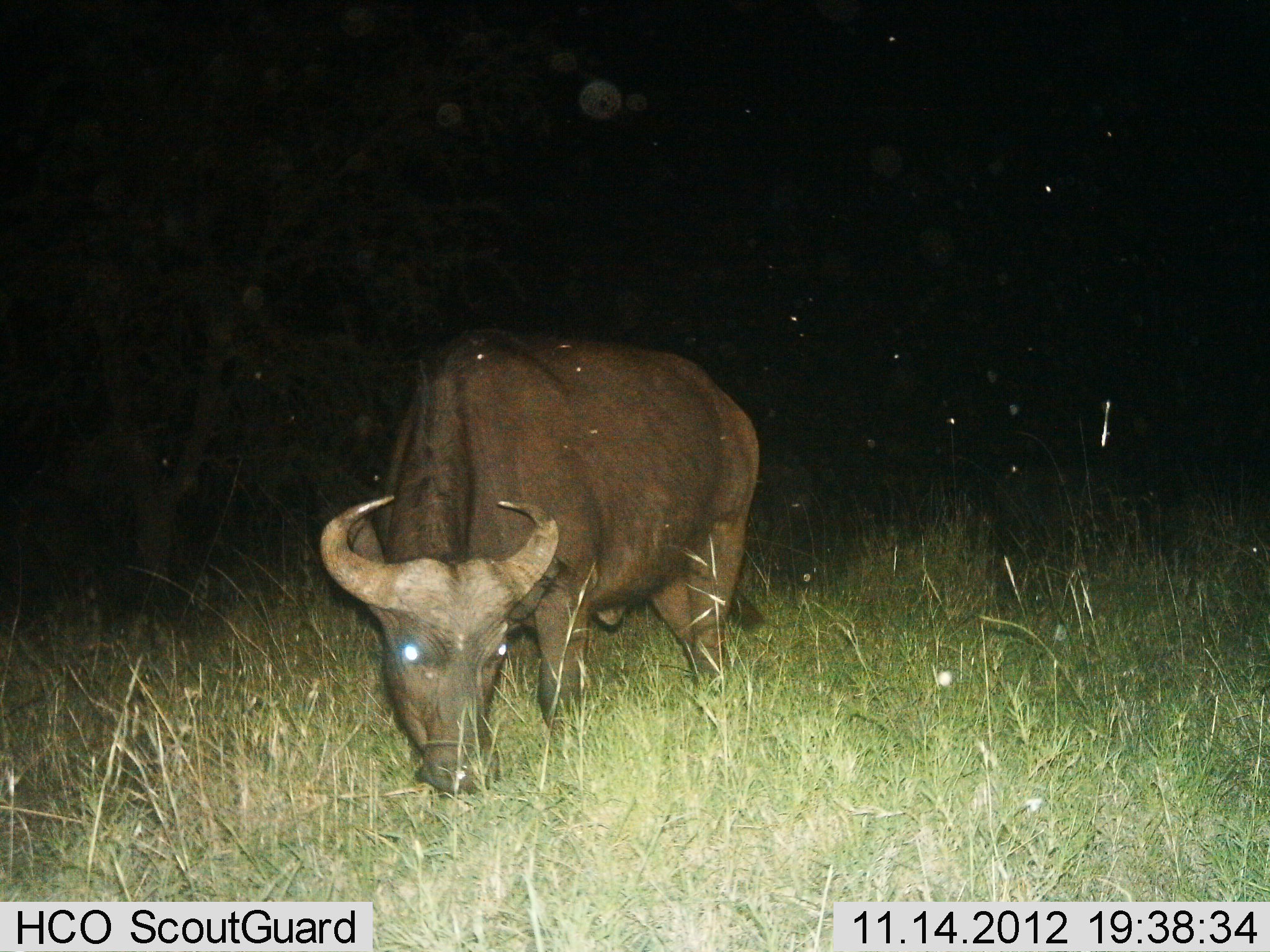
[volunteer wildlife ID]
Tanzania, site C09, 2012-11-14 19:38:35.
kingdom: Animalia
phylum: Chordata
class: Mammalia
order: Artiodactyla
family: Bovidae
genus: Syncerus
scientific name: Syncerus caffer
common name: cape buffalo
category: buffalo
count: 1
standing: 20%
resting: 10%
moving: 0%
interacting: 0%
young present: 0%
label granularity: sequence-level